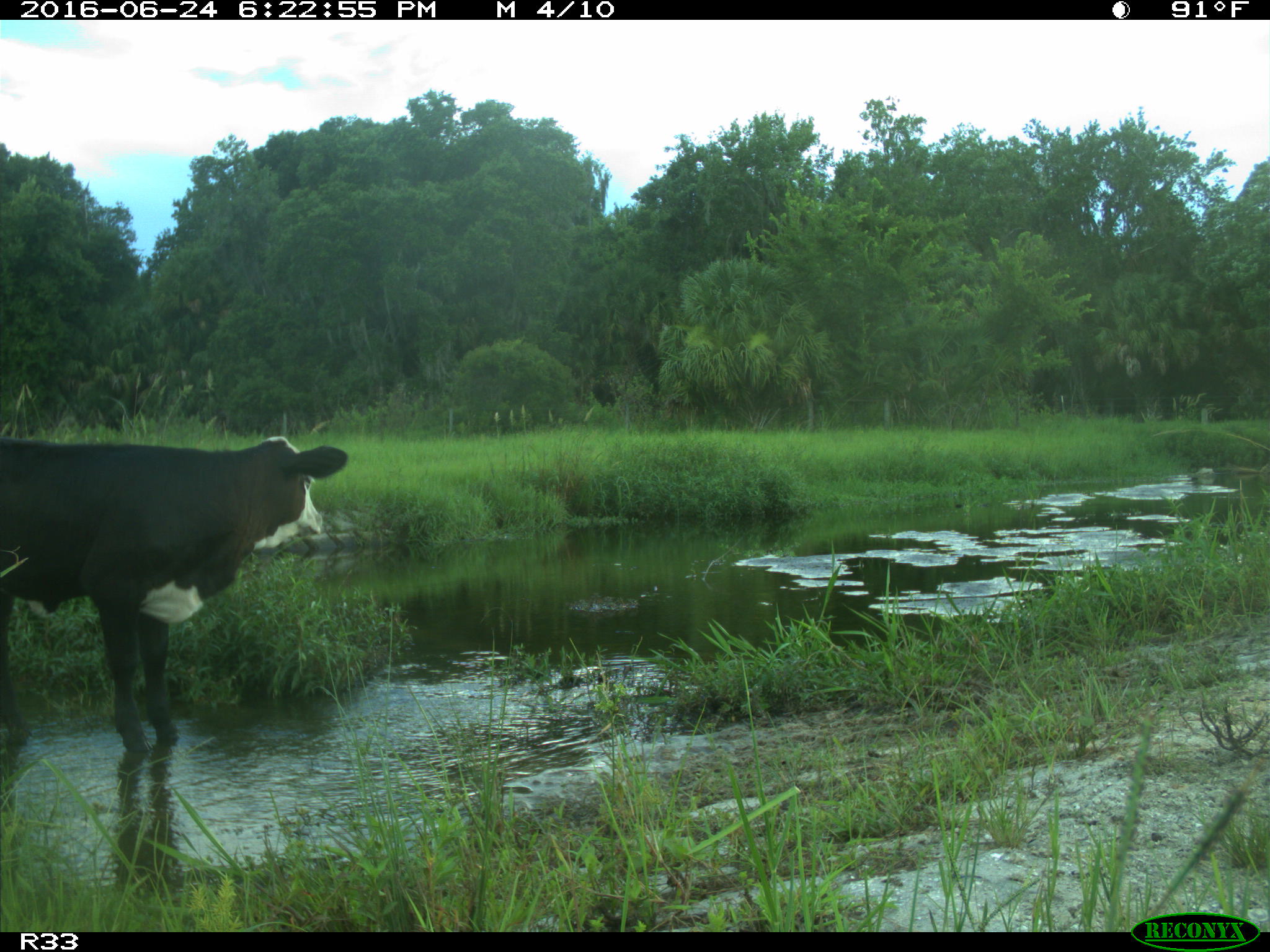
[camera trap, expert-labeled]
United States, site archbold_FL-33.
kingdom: Animalia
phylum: Chordata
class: Mammalia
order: Artiodactyla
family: Bovidae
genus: Bos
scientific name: Bos taurus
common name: domestic cow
Bos taurus (domestic cow).